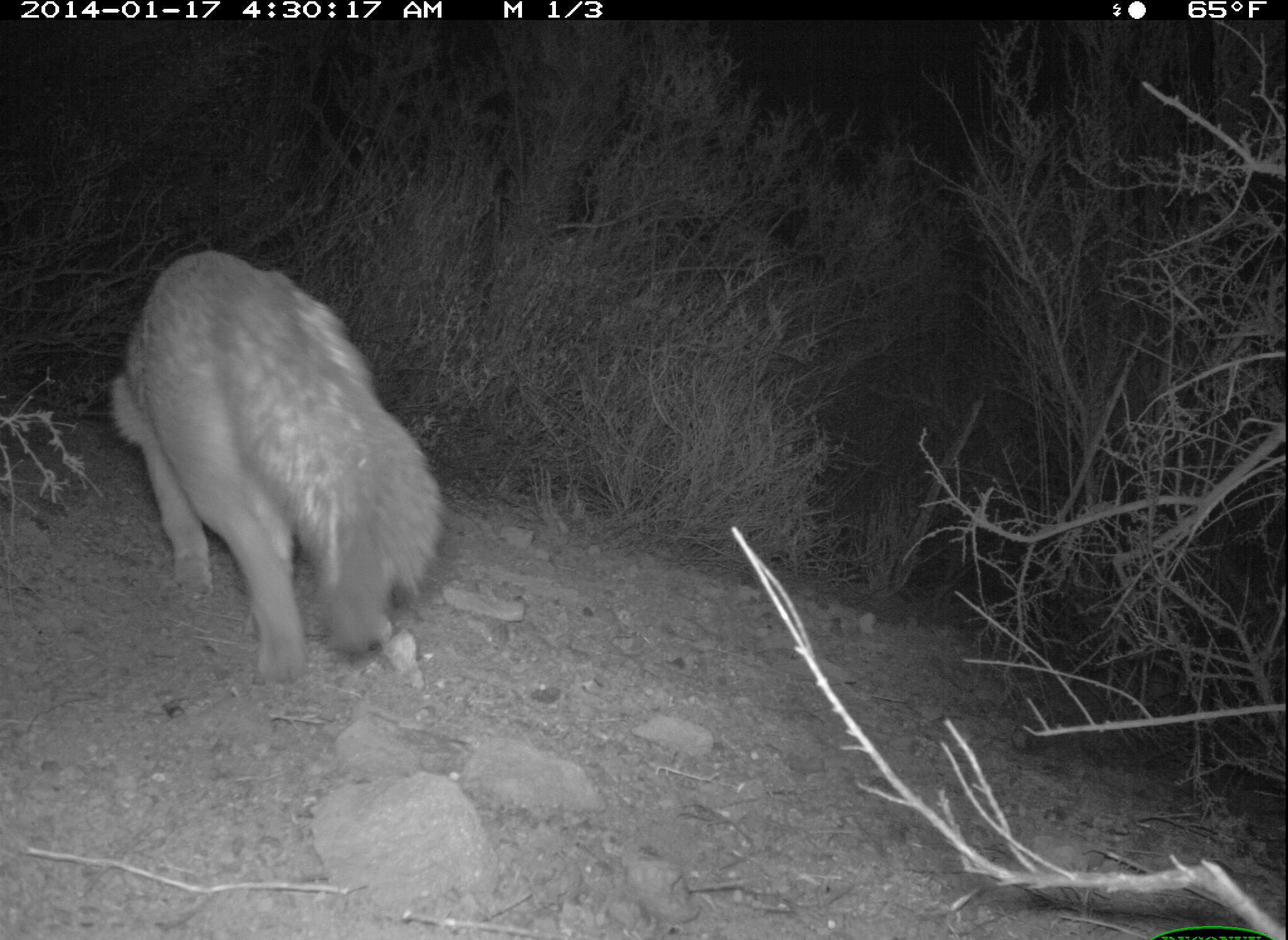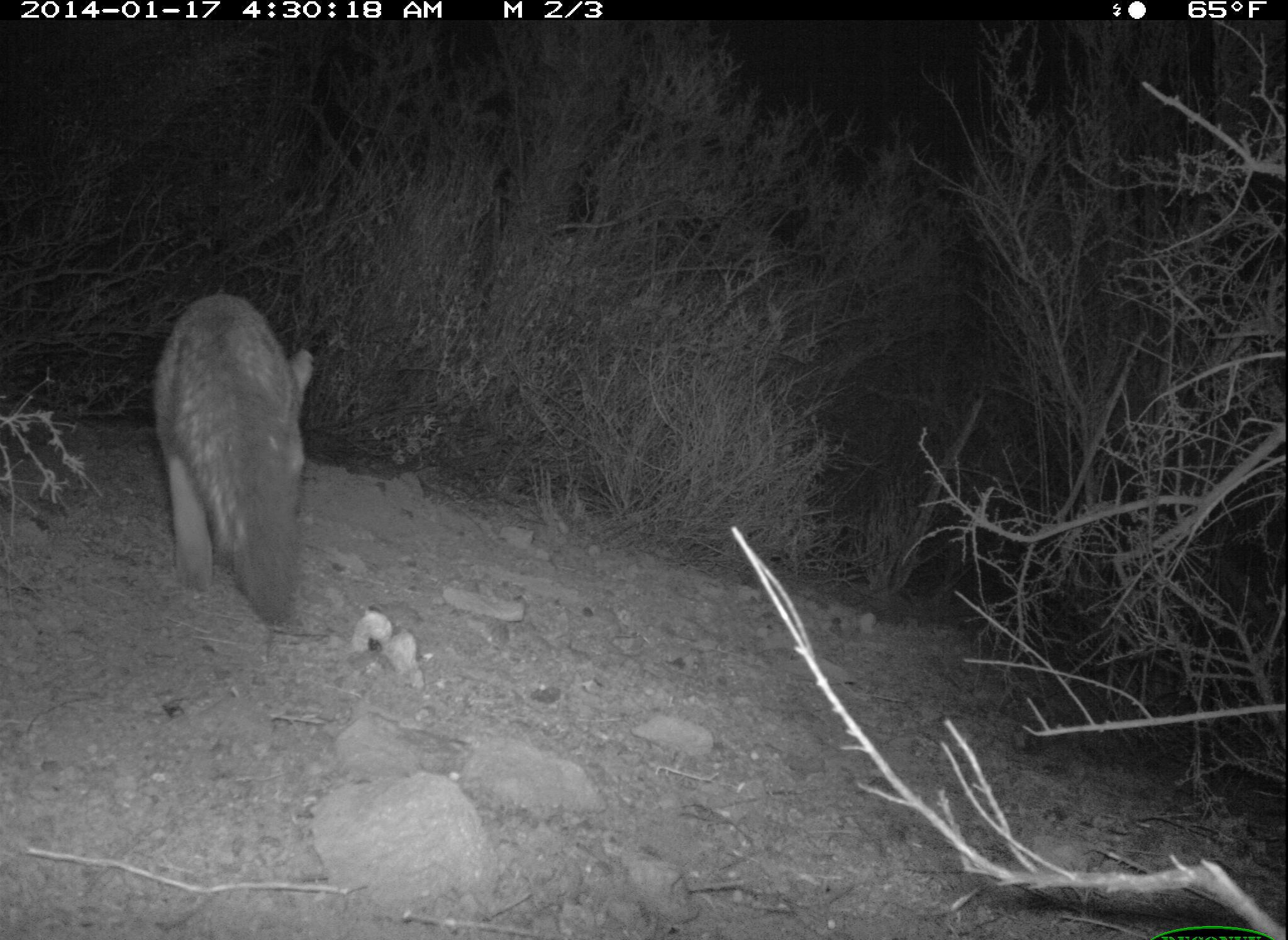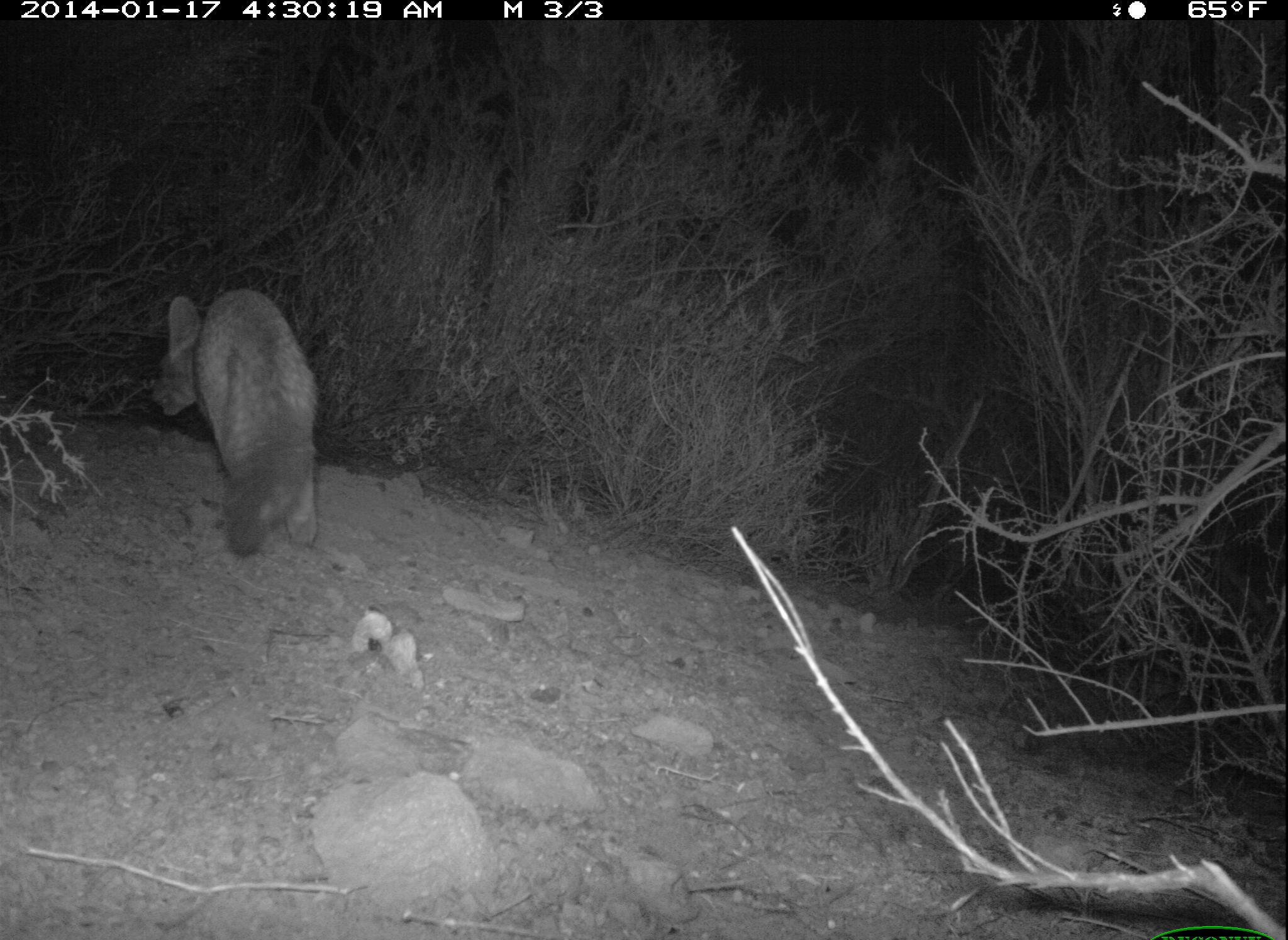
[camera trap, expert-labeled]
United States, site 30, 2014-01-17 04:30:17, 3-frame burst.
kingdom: Animalia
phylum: Chordata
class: Mammalia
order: Carnivora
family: Canidae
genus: Urocyon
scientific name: Urocyon cinereoargenteus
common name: gray fox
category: fox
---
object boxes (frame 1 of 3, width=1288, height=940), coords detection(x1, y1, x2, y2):
fox: detection(109, 250, 443, 682)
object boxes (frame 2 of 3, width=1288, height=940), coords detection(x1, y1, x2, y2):
fox: detection(152, 294, 316, 627)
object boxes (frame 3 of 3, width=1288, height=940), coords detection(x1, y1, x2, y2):
fox: detection(152, 290, 320, 559)